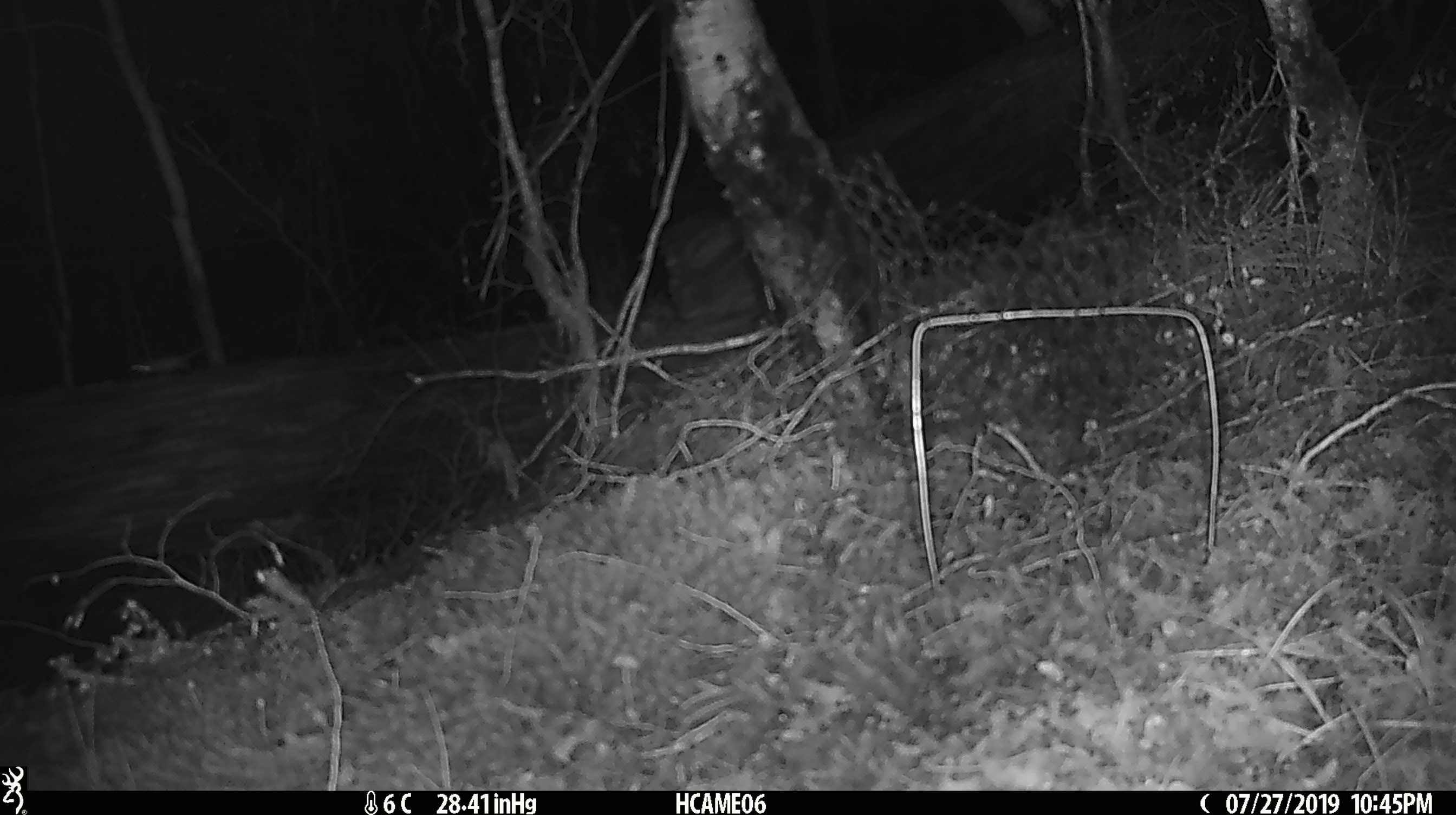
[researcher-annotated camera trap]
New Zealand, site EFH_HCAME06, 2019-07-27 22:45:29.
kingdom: Animalia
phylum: Chordata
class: Mammalia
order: Rodentia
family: Muridae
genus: Mus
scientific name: Mus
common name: mouse